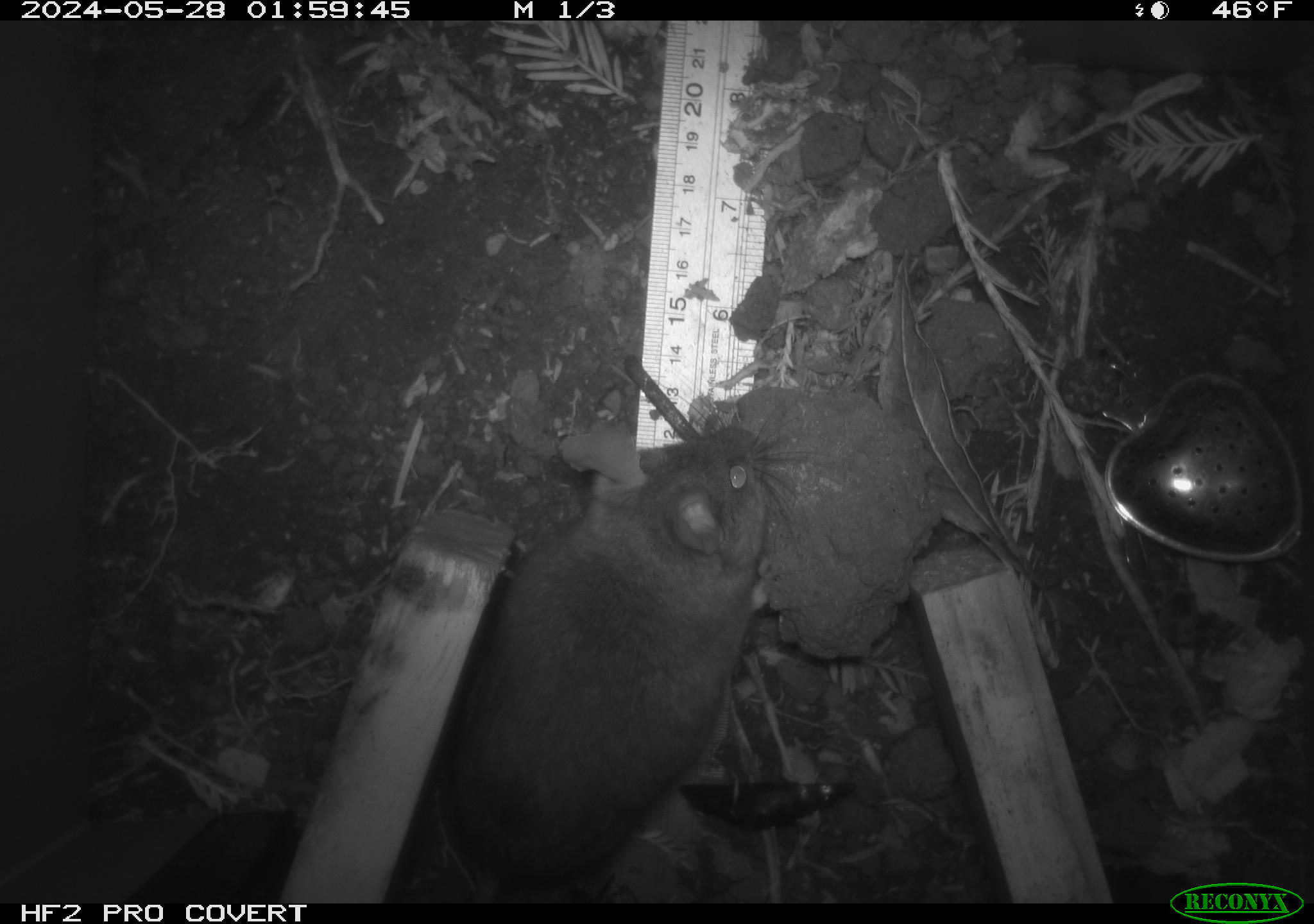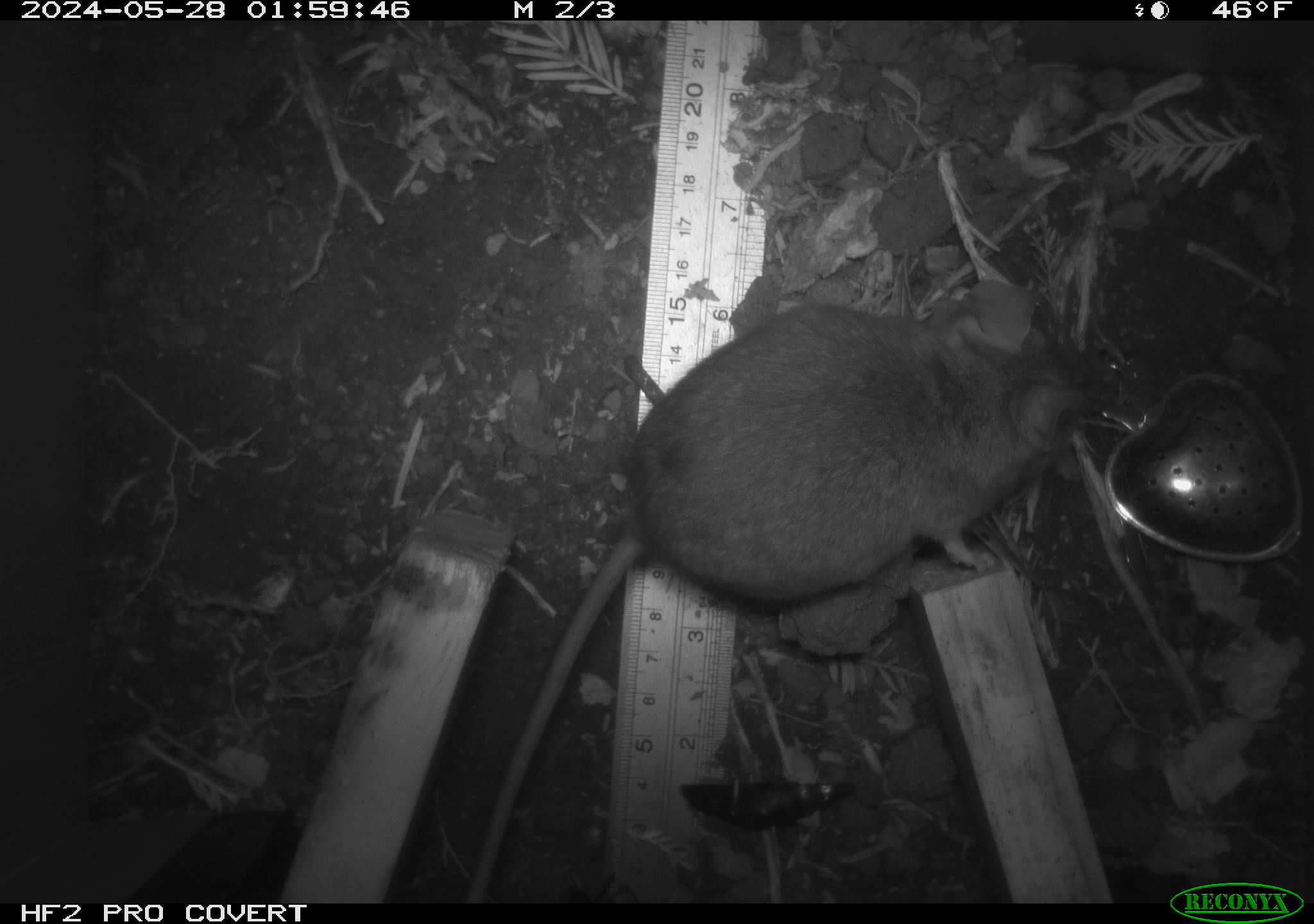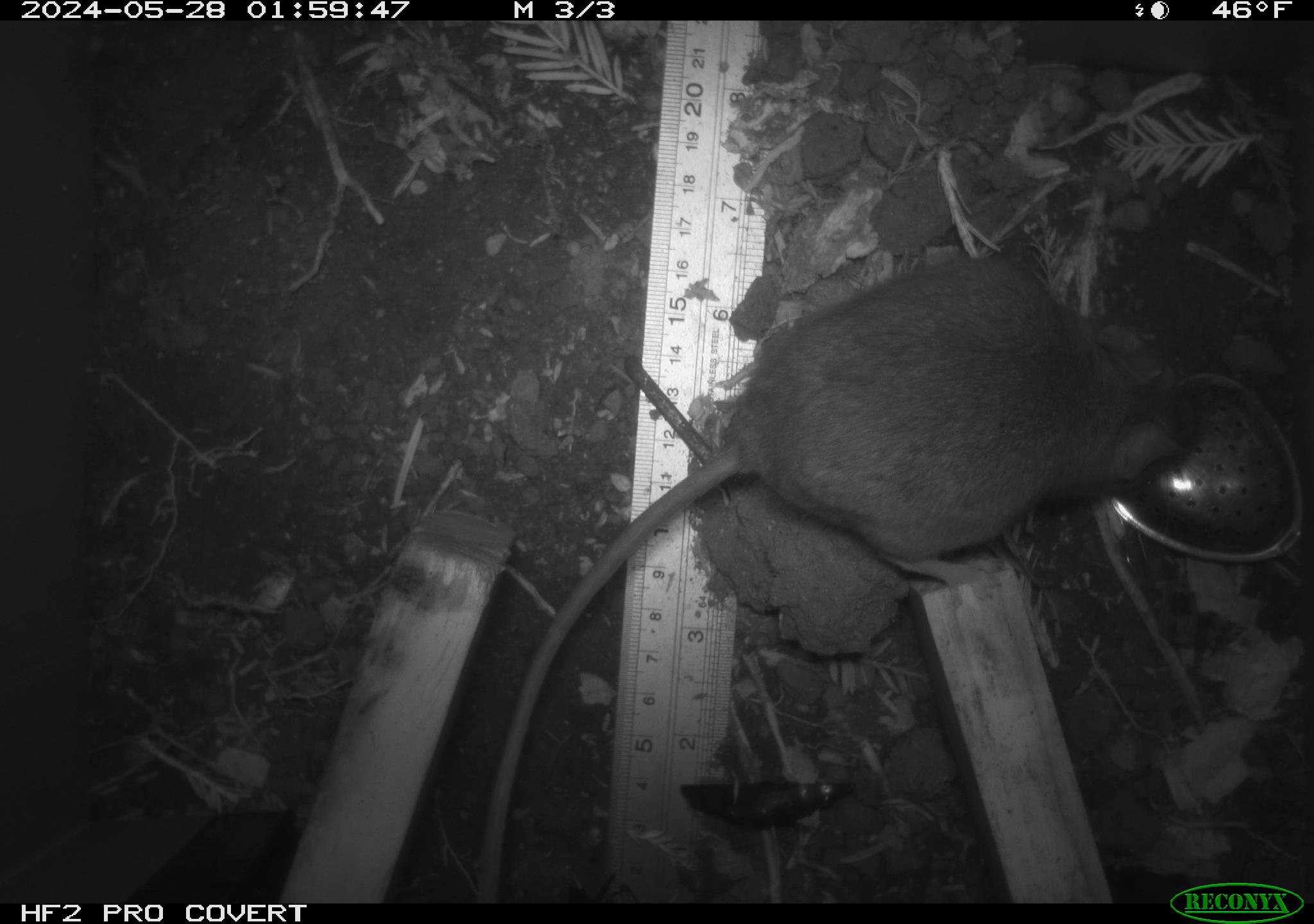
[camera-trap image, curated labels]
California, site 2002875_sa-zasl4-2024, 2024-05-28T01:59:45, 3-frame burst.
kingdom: Animalia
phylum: Chordata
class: Mammalia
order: Rodentia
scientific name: Rodentia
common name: rodent